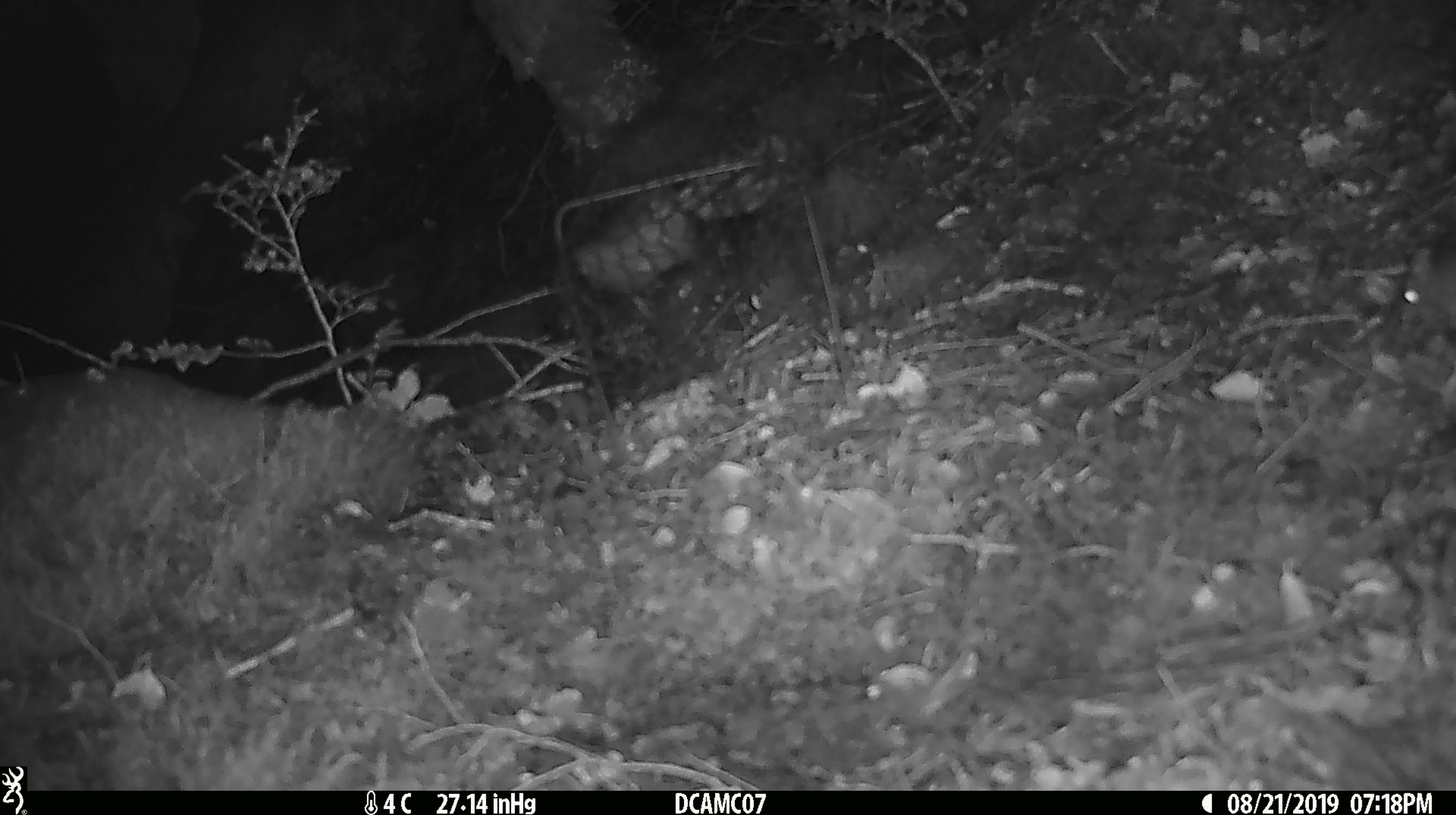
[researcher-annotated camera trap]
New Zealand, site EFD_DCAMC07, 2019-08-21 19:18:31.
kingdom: Animalia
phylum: Chordata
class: Mammalia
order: Rodentia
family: Muridae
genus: Mus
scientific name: Mus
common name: mouse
Mouse (Mus).